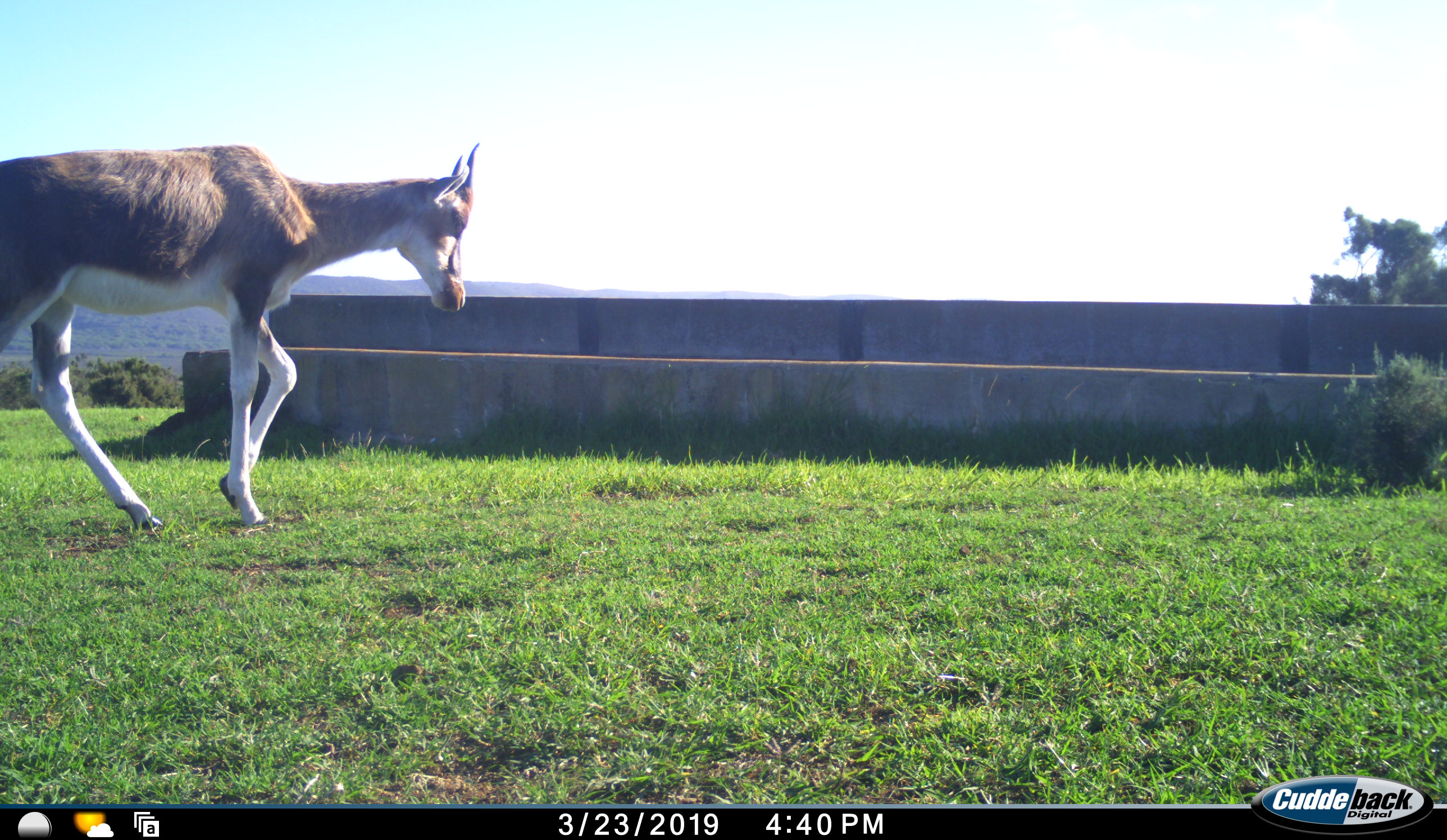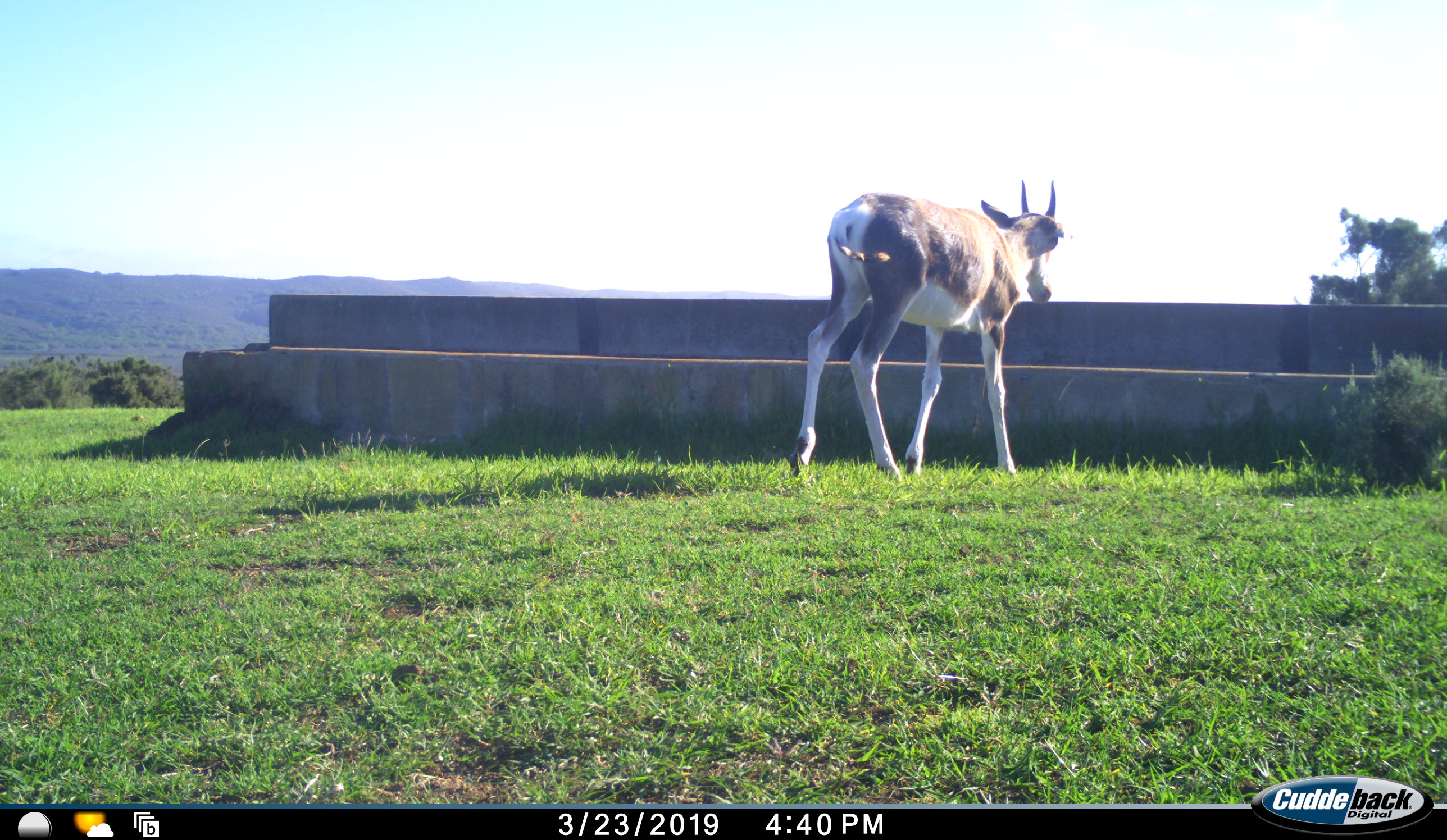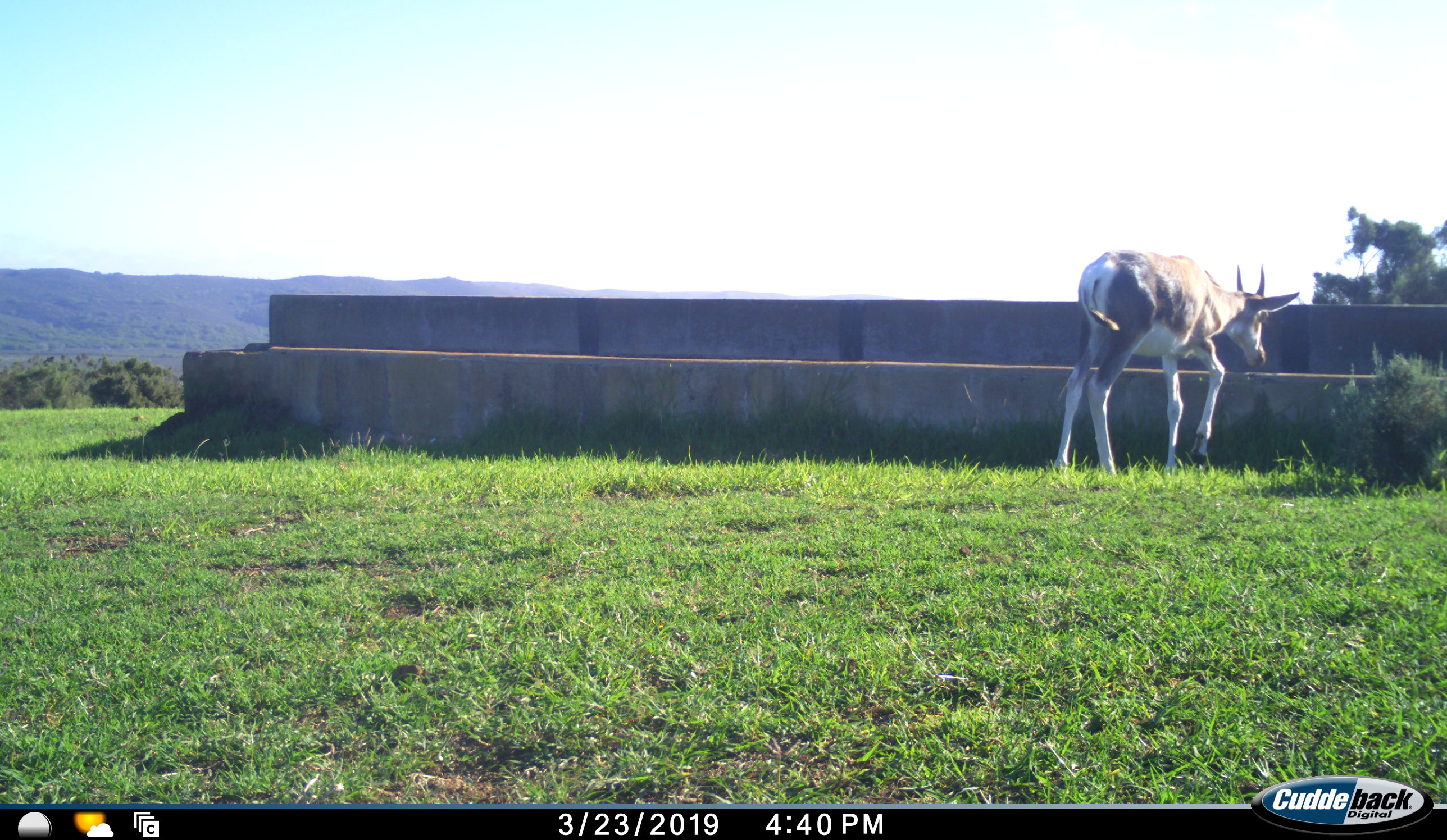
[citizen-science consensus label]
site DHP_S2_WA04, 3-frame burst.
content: unidentified animal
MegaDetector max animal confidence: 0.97